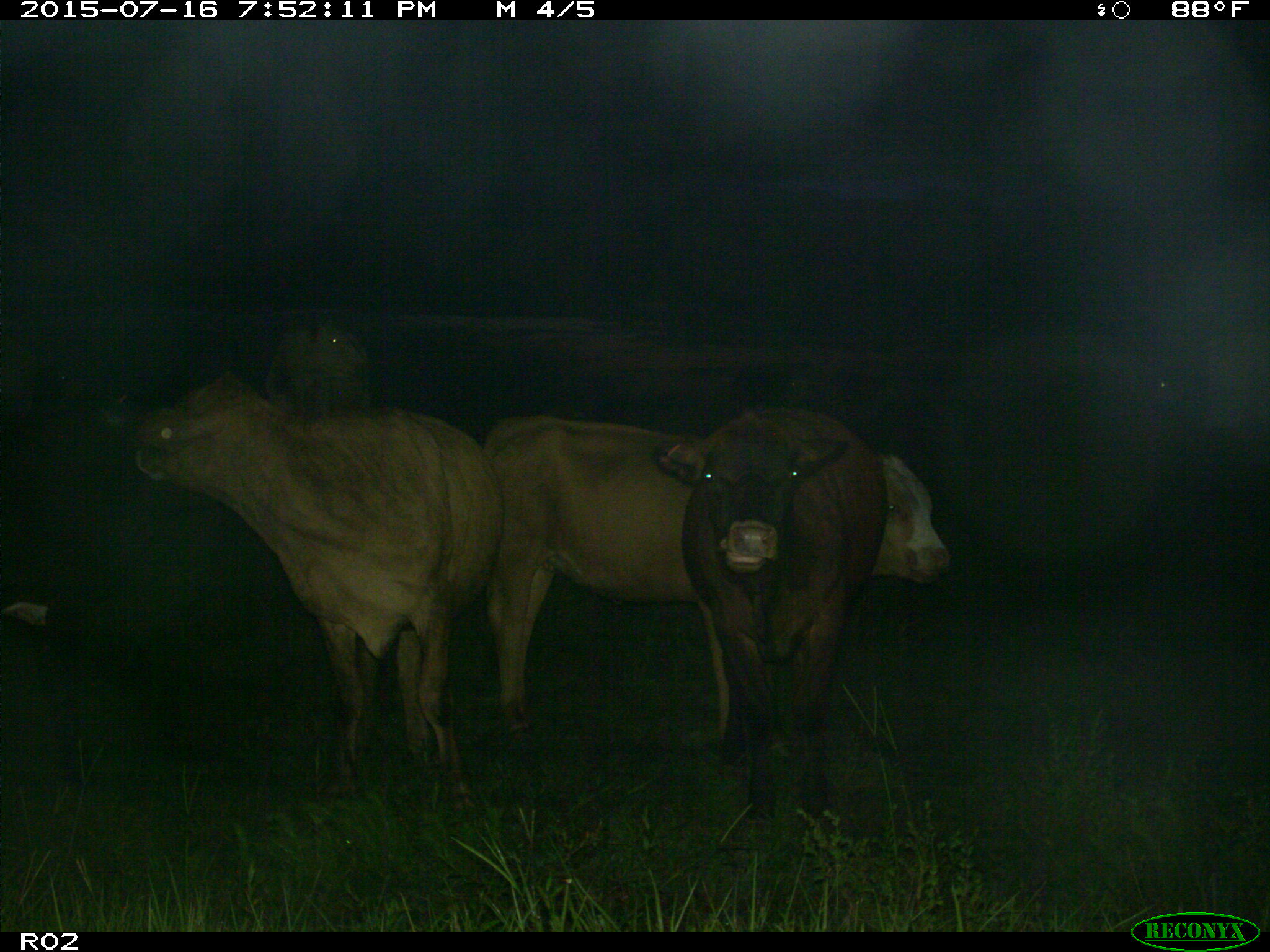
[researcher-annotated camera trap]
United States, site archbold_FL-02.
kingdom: Animalia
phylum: Chordata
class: Mammalia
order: Artiodactyla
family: Bovidae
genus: Bos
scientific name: Bos taurus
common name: domestic cow